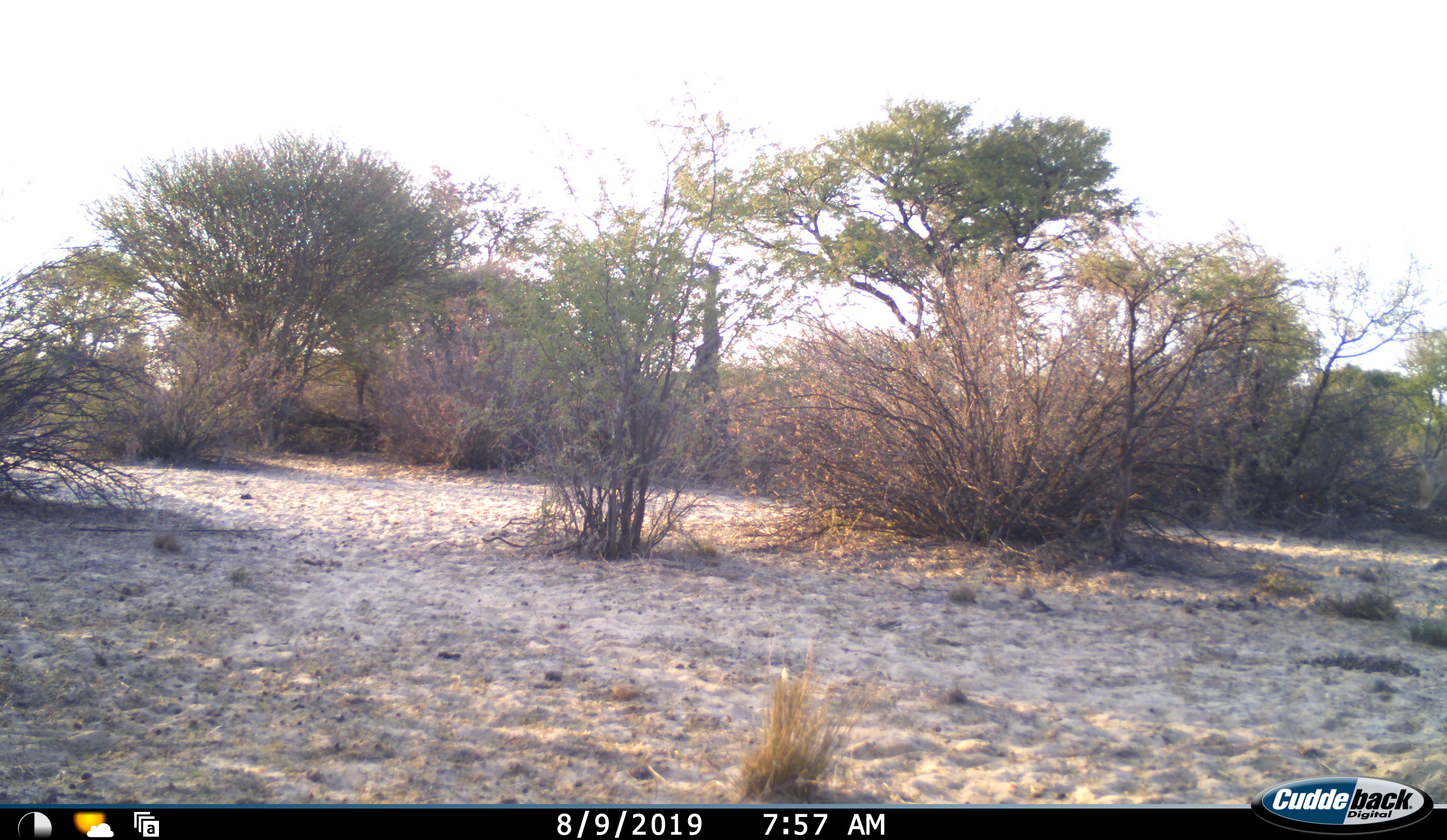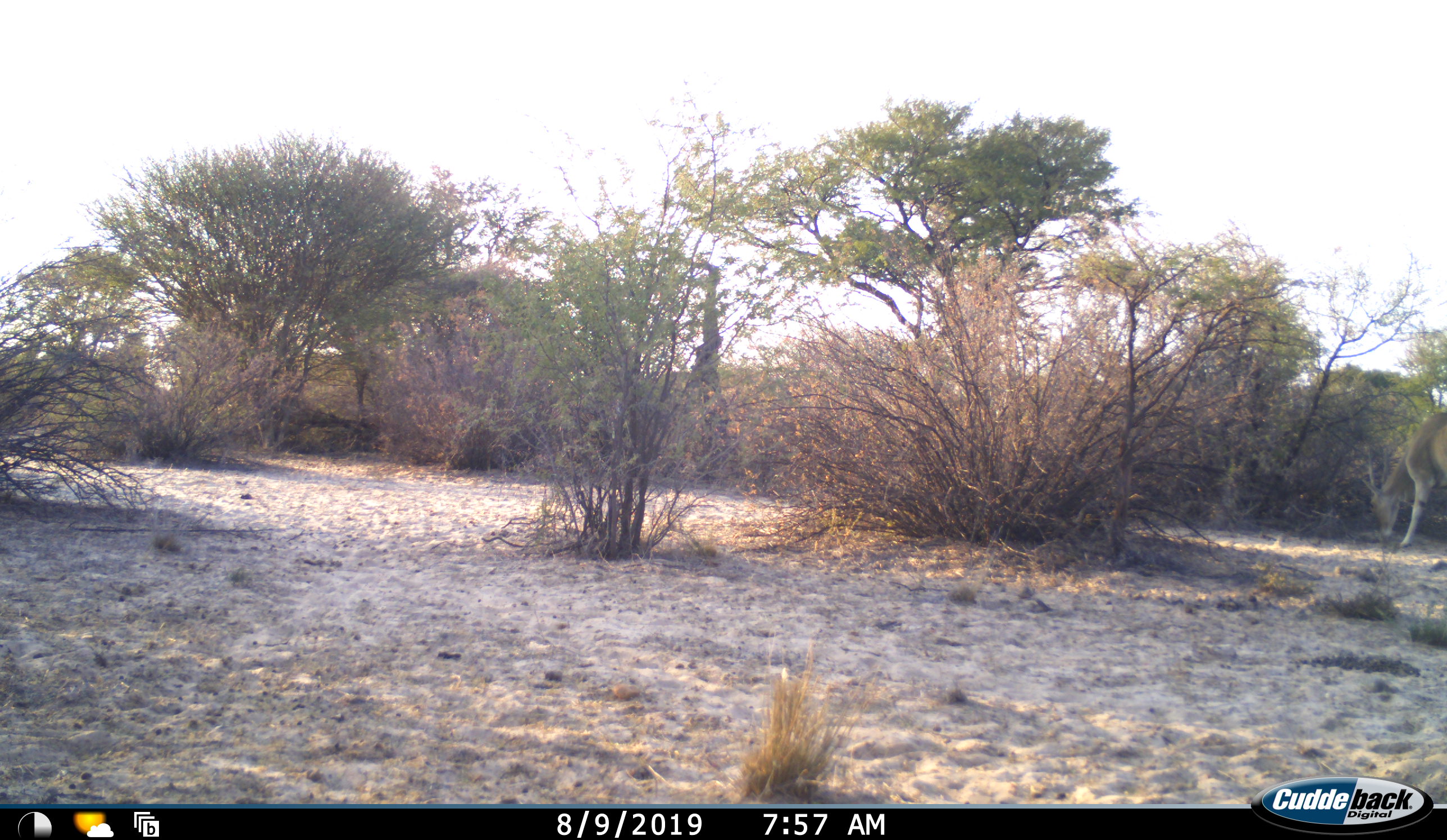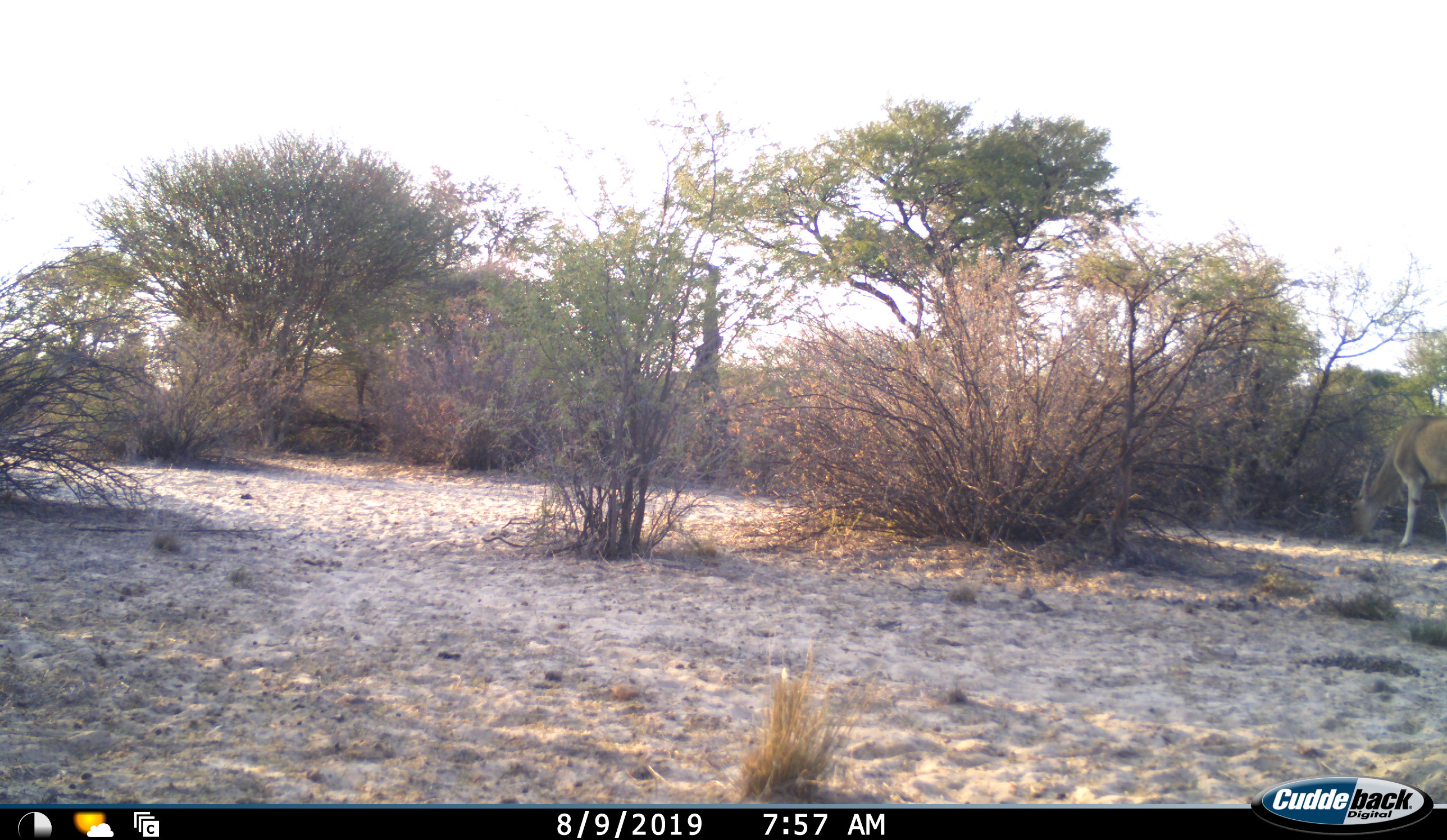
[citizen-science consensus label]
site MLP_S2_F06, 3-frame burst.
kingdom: Animalia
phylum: Chordata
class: Mammalia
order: Artiodactyla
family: Bovidae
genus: Tragelaphus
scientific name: Tragelaphus oryx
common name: eland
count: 1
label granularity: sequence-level